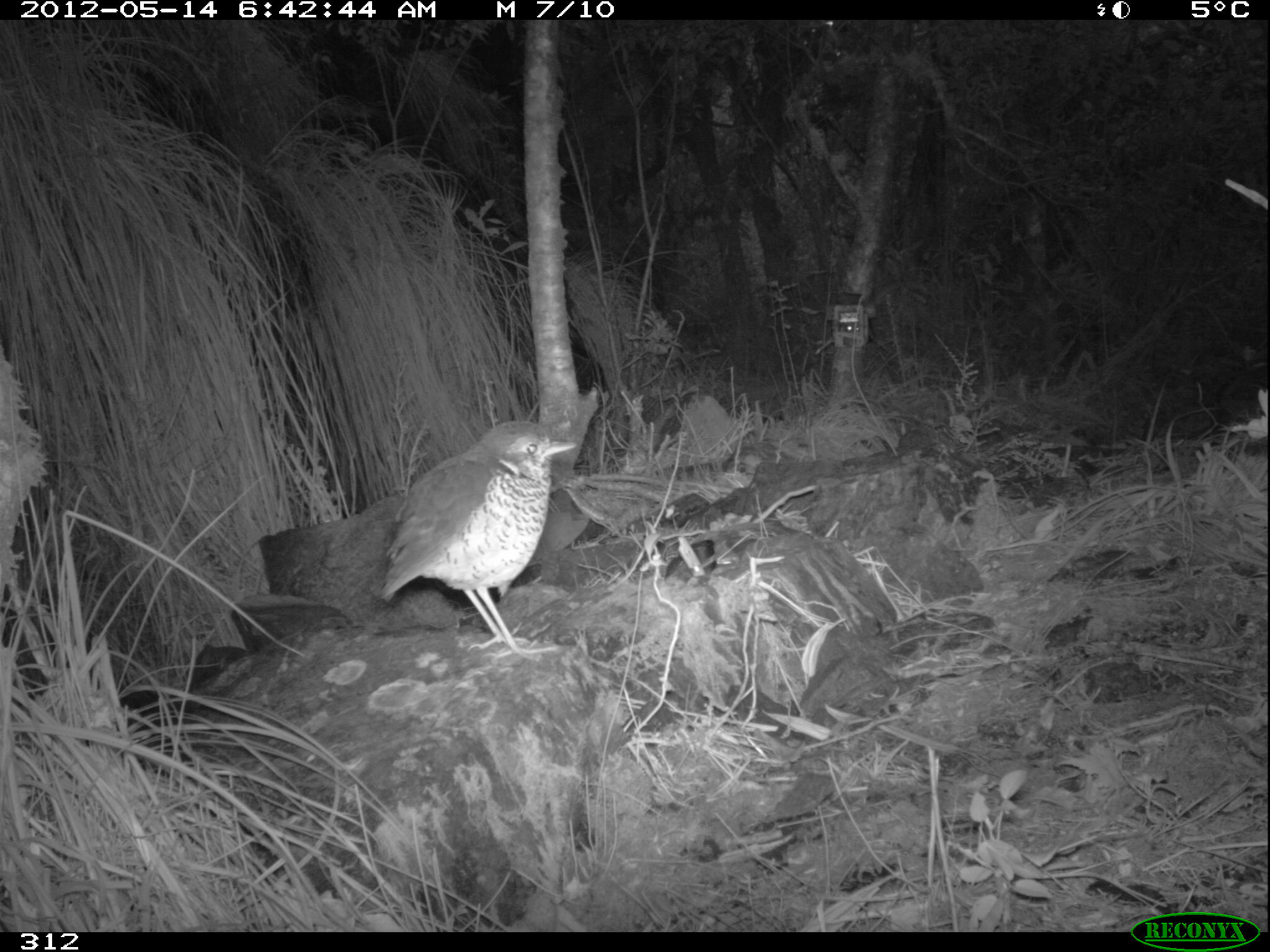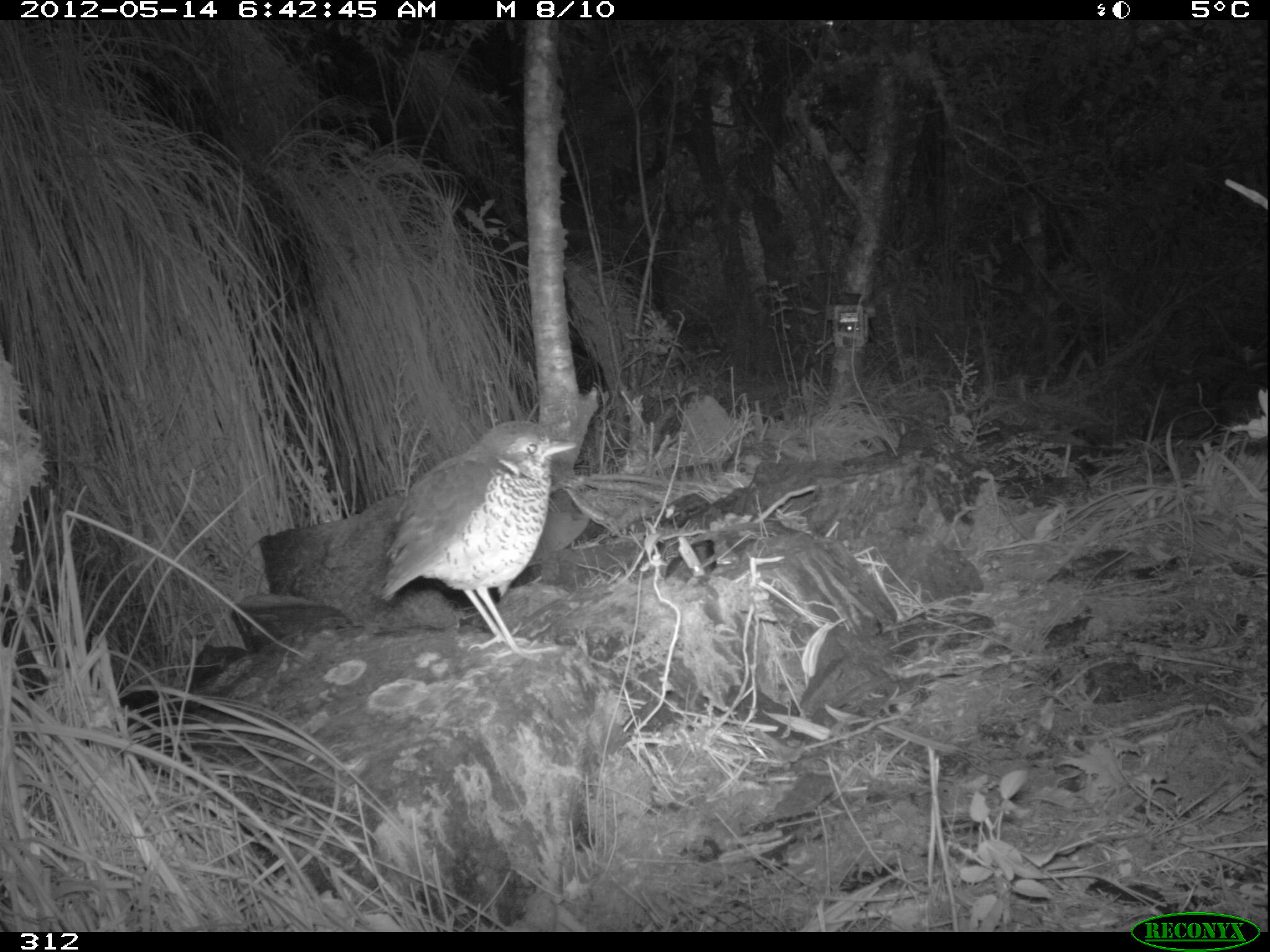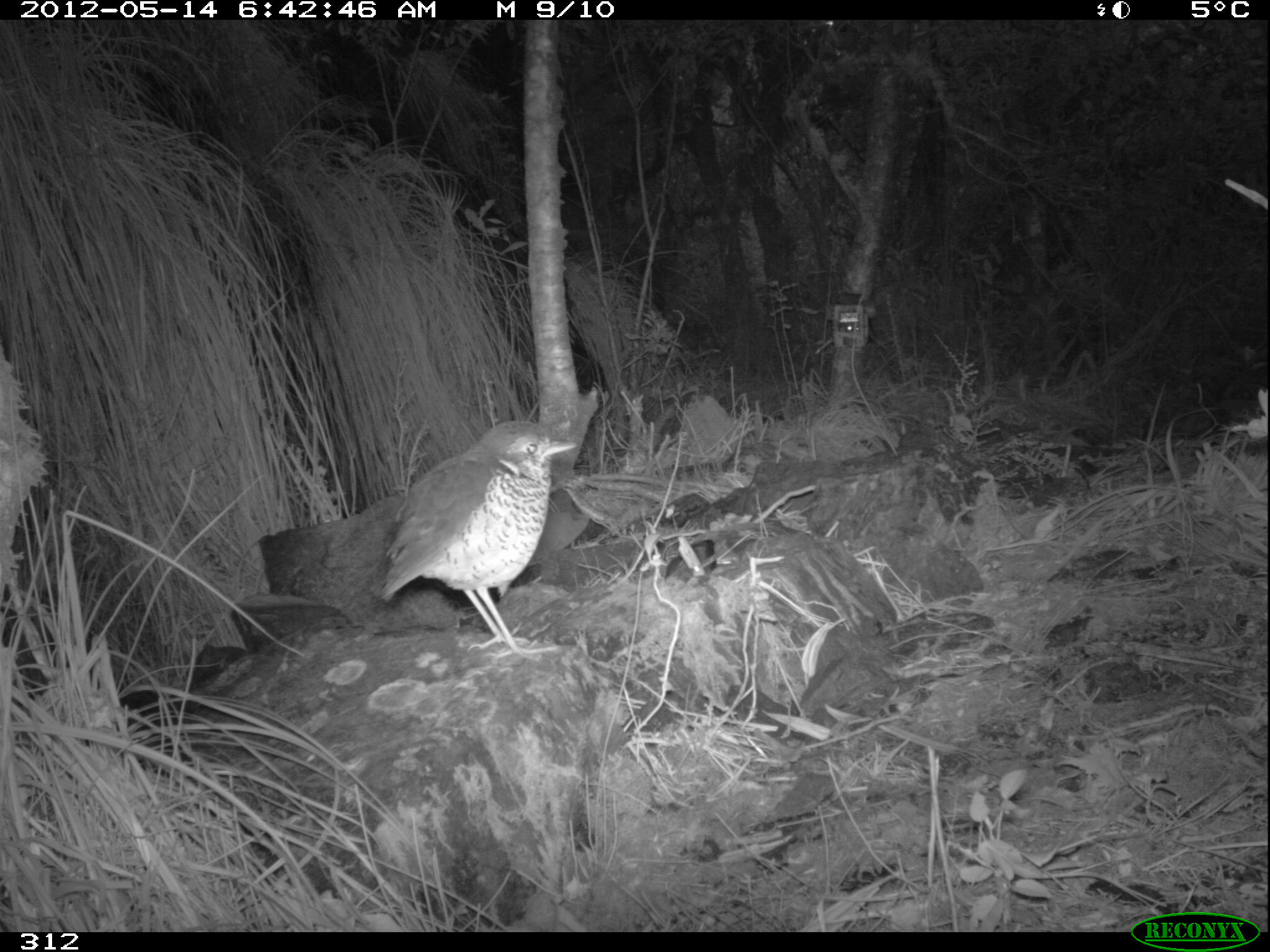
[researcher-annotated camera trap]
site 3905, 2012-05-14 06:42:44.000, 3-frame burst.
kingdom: Animalia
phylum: Chordata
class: Aves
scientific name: Aves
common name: bird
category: unknown bird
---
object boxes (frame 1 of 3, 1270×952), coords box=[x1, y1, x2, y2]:
unknown bird: box=[378, 421, 578, 664]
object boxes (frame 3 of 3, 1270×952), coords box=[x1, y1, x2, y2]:
unknown bird: box=[374, 418, 575, 660]